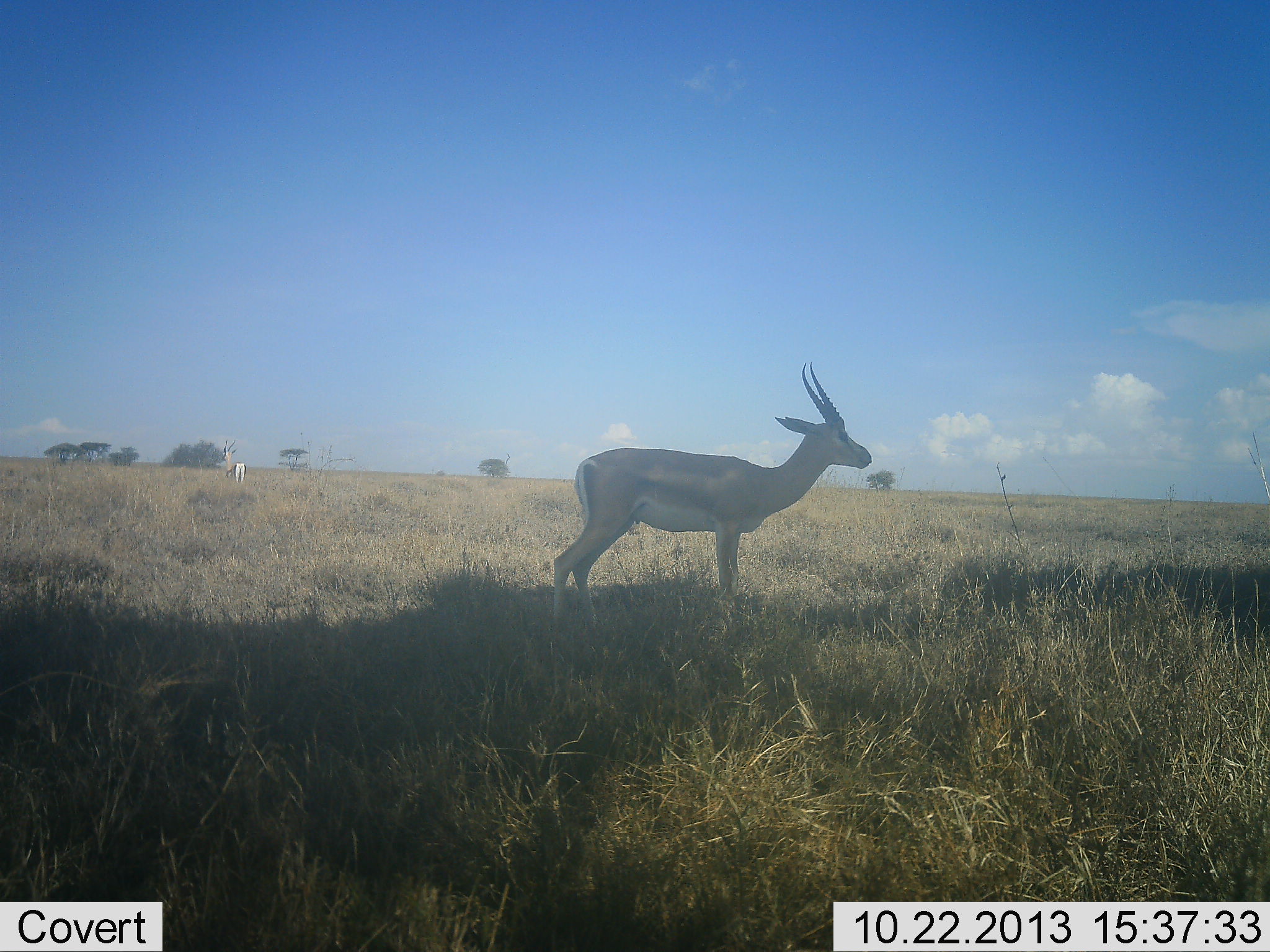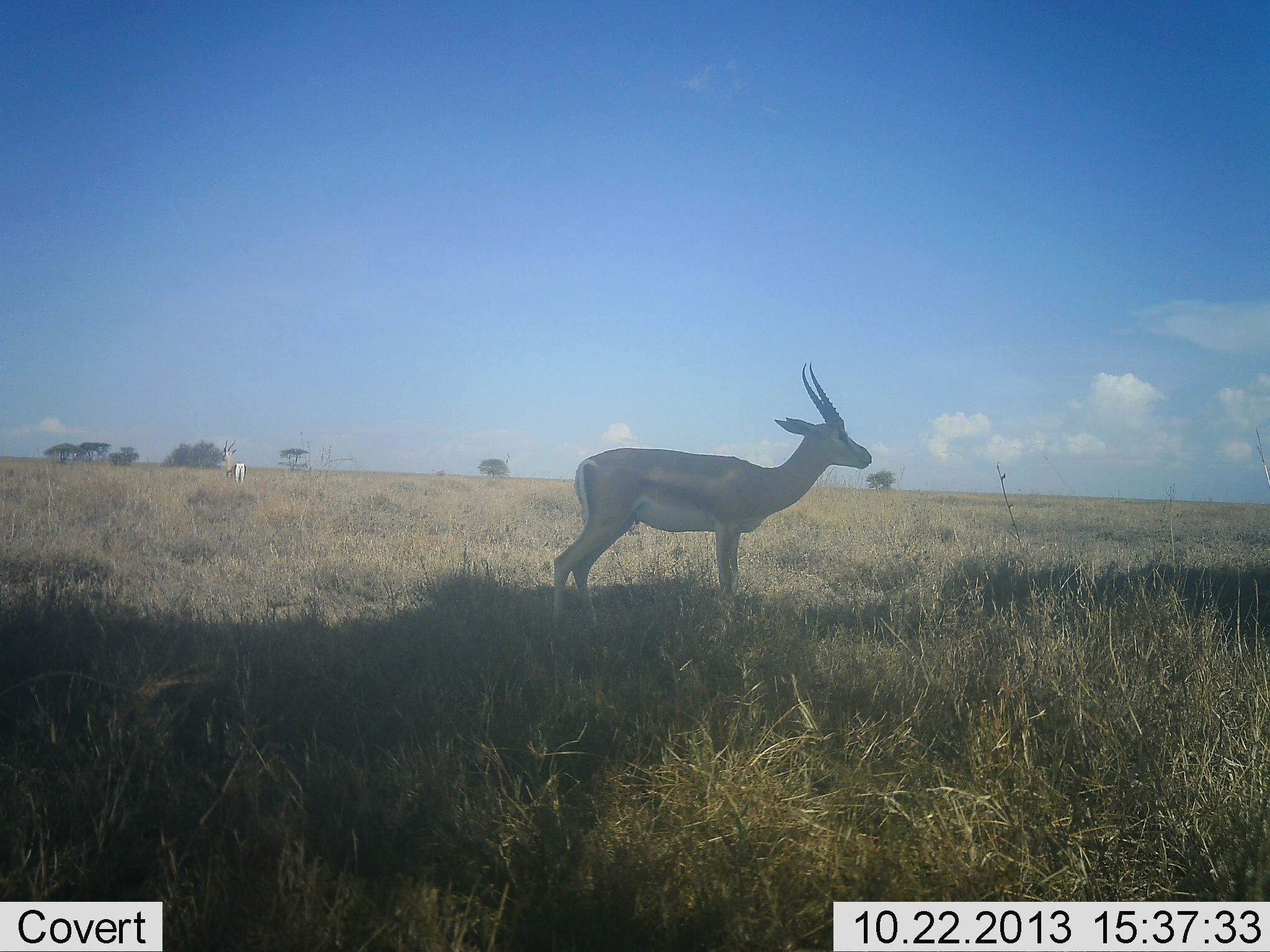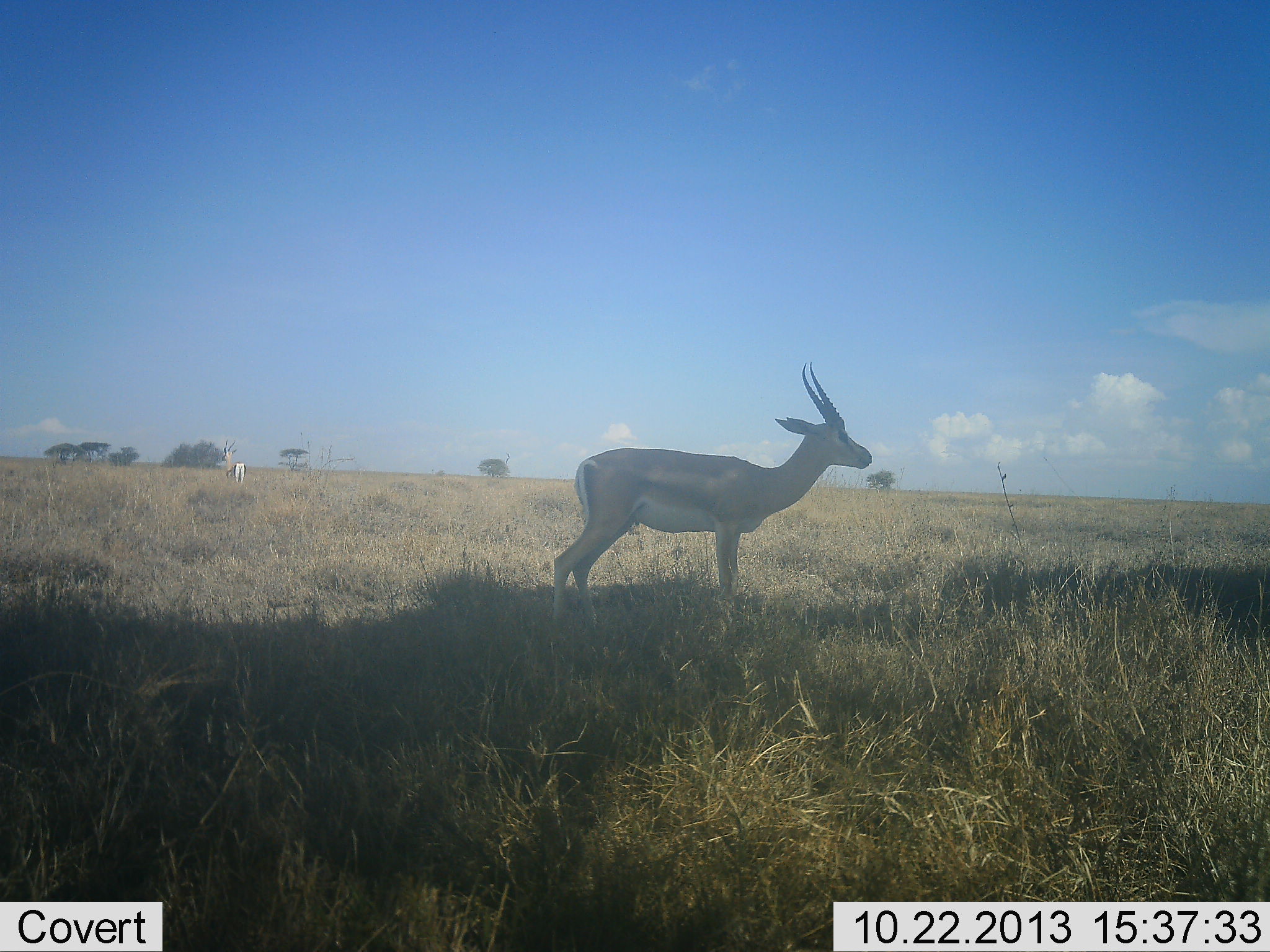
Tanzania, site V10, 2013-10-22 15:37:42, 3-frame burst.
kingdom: Animalia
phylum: Chordata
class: Mammalia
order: Artiodactyla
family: Bovidae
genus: Nanger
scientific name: Nanger granti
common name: grant's gazelle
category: gazellegrants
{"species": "gazellegrants (grant's gazelle) (Nanger granti)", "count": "2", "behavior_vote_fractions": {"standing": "100%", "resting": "0%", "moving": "0%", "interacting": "0%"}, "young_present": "0%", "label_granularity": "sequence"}